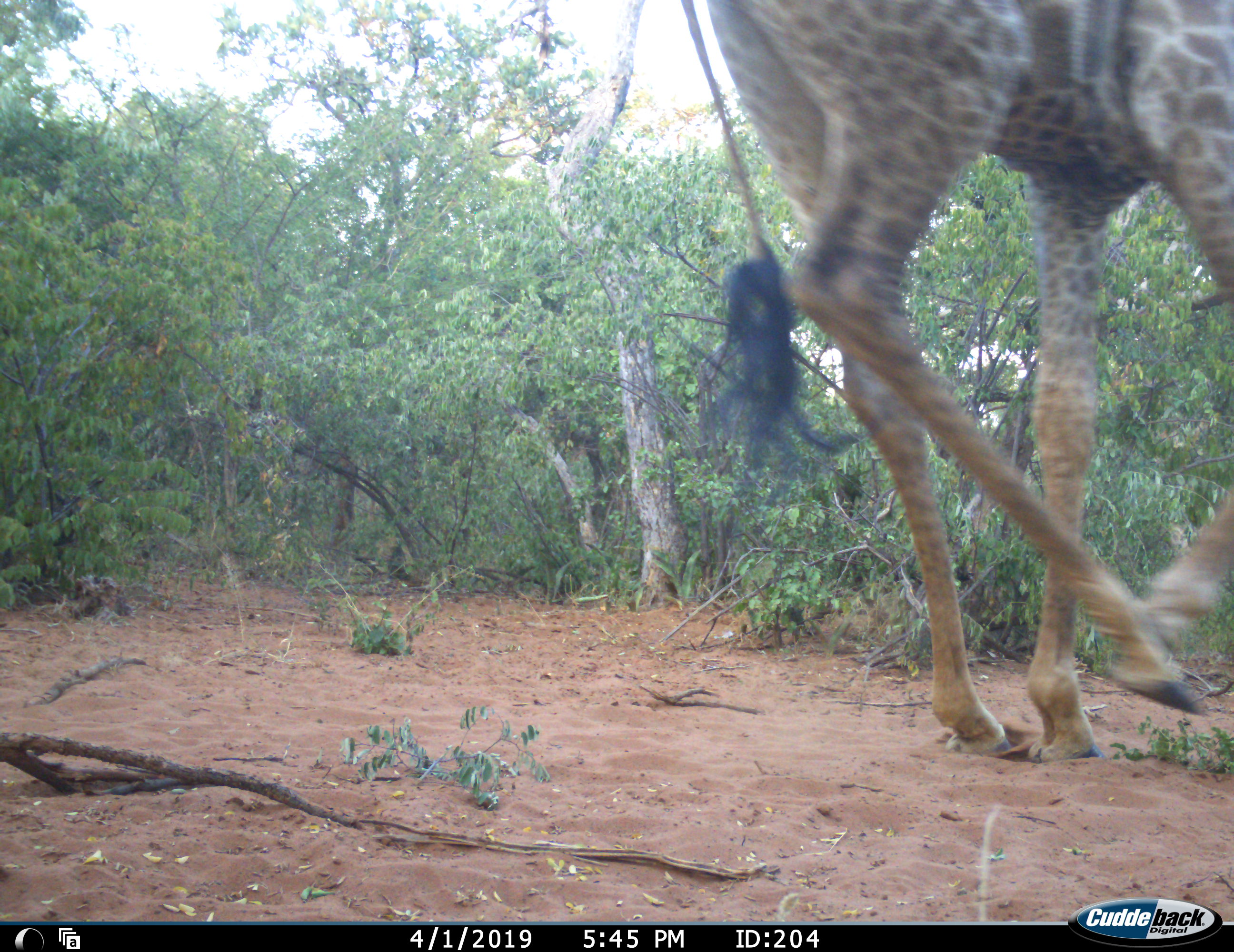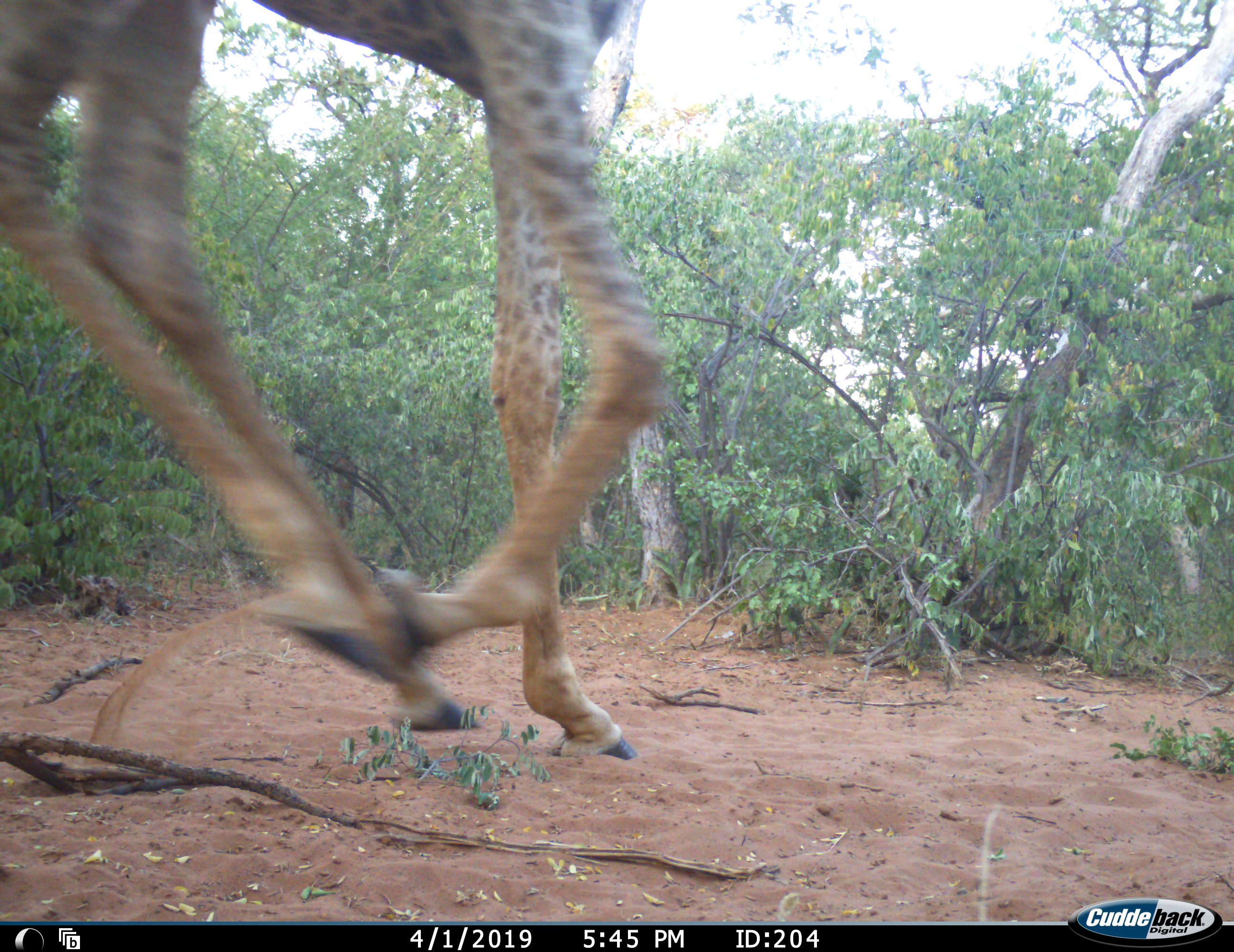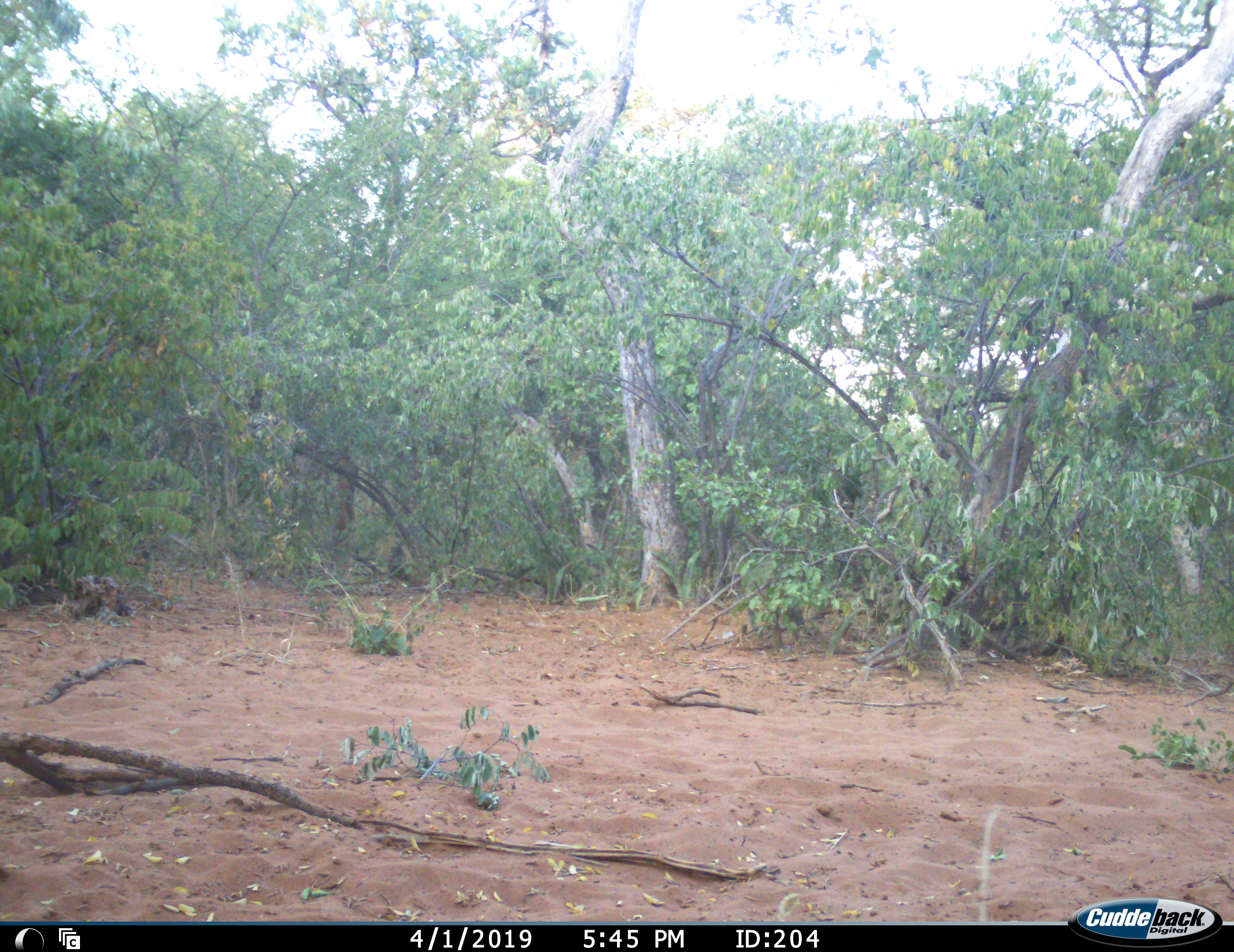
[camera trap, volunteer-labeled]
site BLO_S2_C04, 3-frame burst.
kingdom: Animalia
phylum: Chordata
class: Mammalia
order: Artiodactyla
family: Giraffidae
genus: Giraffa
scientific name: Giraffa camelopardalis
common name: giraffe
Giraffe (Giraffa camelopardalis), count 1. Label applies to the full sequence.